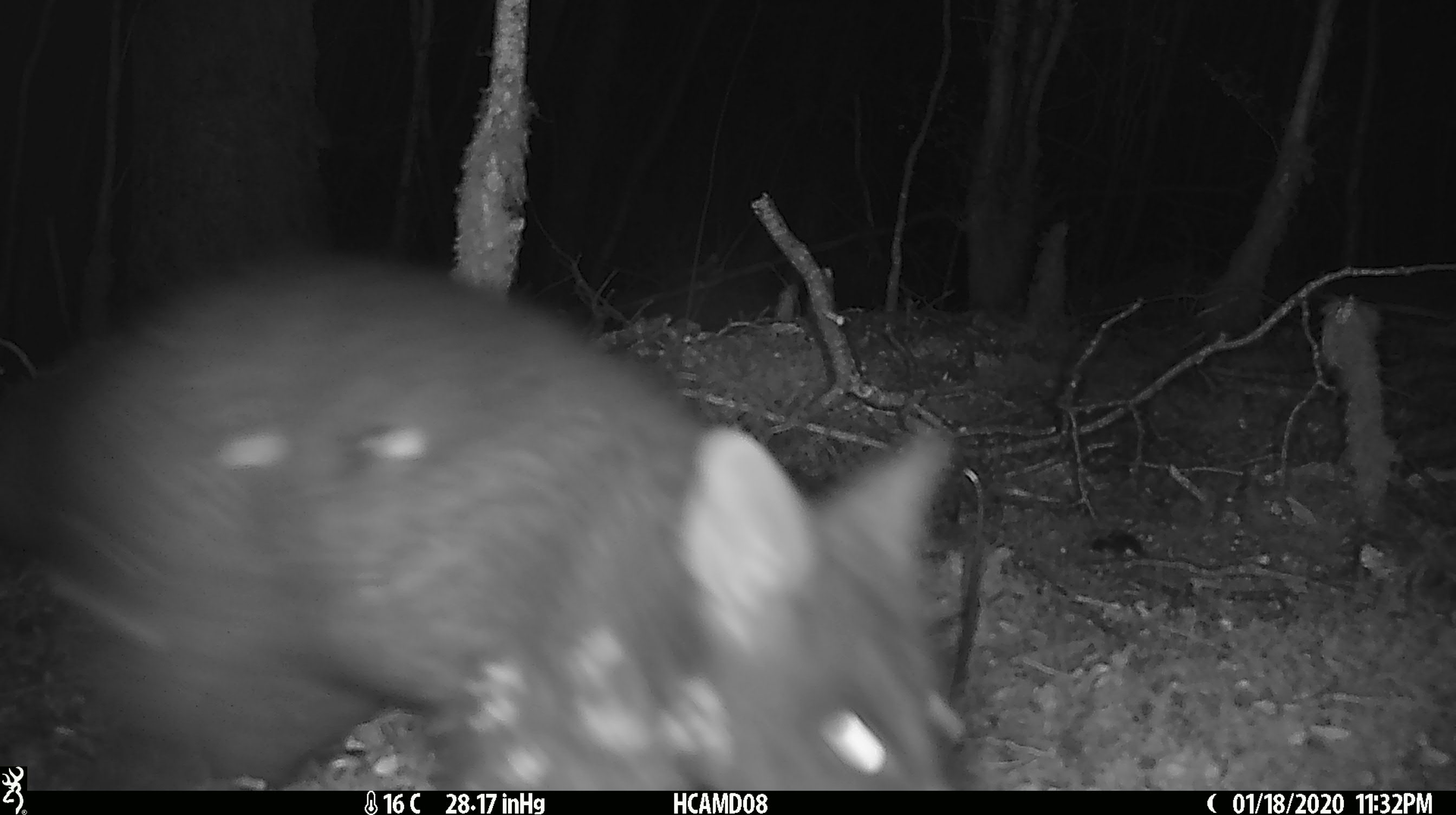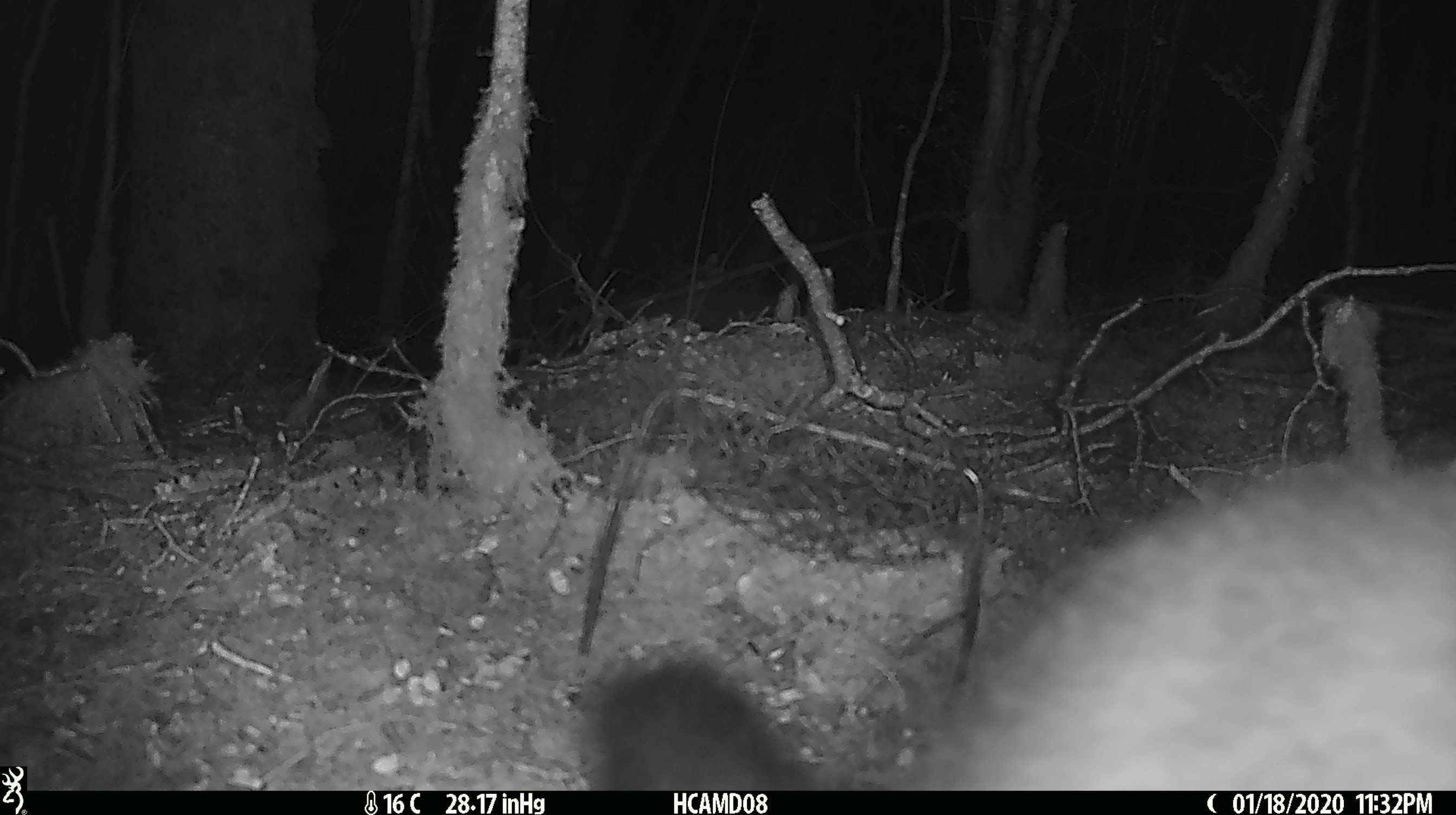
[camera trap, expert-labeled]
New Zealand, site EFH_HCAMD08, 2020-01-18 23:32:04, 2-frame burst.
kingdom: Animalia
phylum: Chordata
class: Mammalia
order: Diprotodontia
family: Phalangeridae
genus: Trichosurus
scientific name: Trichosurus vulpecula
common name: common brushtail possum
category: possum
Possum (common brushtail possum) (Trichosurus vulpecula).